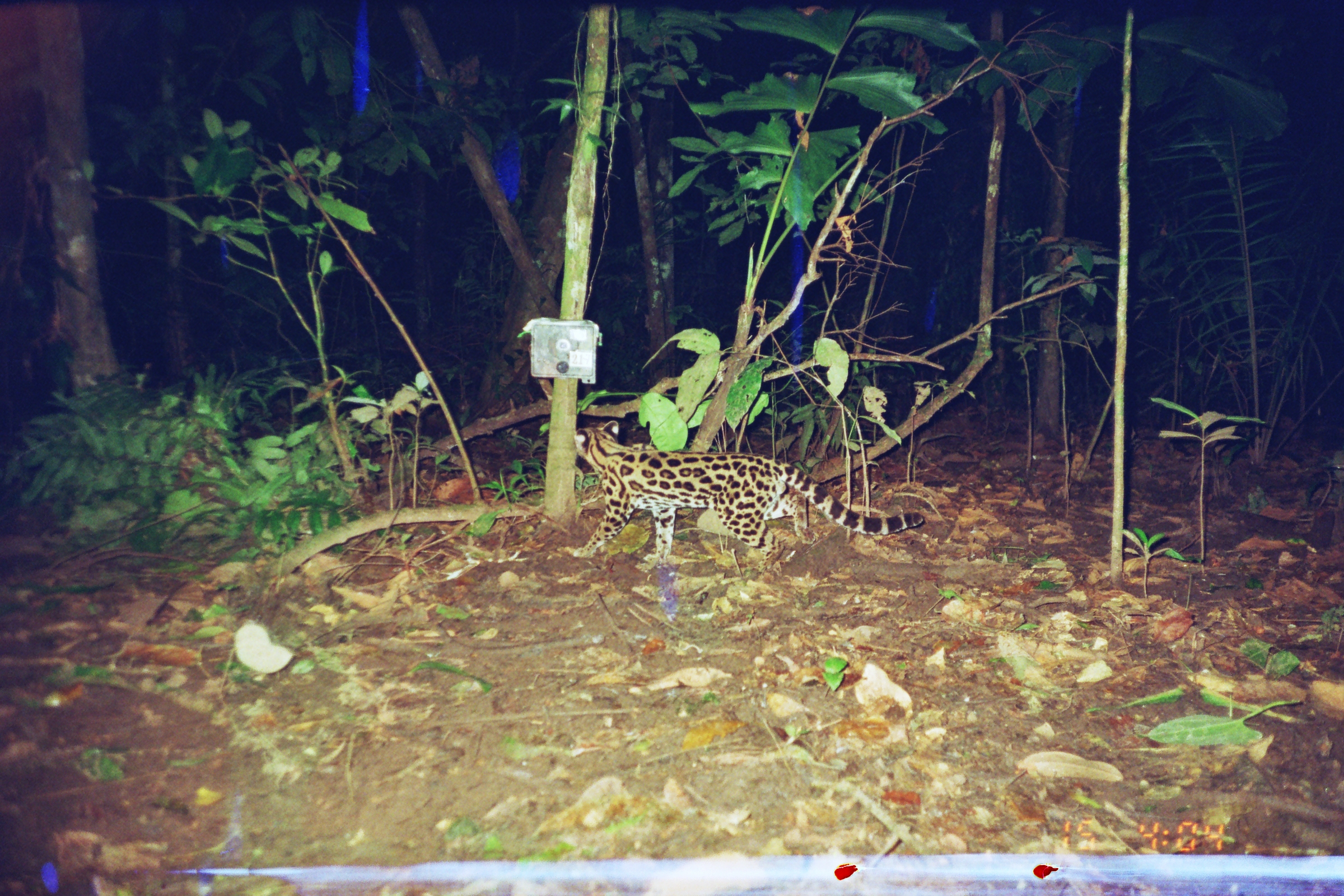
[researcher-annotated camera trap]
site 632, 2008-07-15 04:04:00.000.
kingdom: Animalia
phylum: Chordata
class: Mammalia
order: Carnivora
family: Felidae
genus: Leopardus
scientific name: Leopardus tigrinus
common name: northern tigrina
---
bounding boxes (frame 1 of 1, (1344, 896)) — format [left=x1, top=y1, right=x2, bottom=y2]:
leopardus tigrinus: [left=571, top=419, right=924, bottom=573]